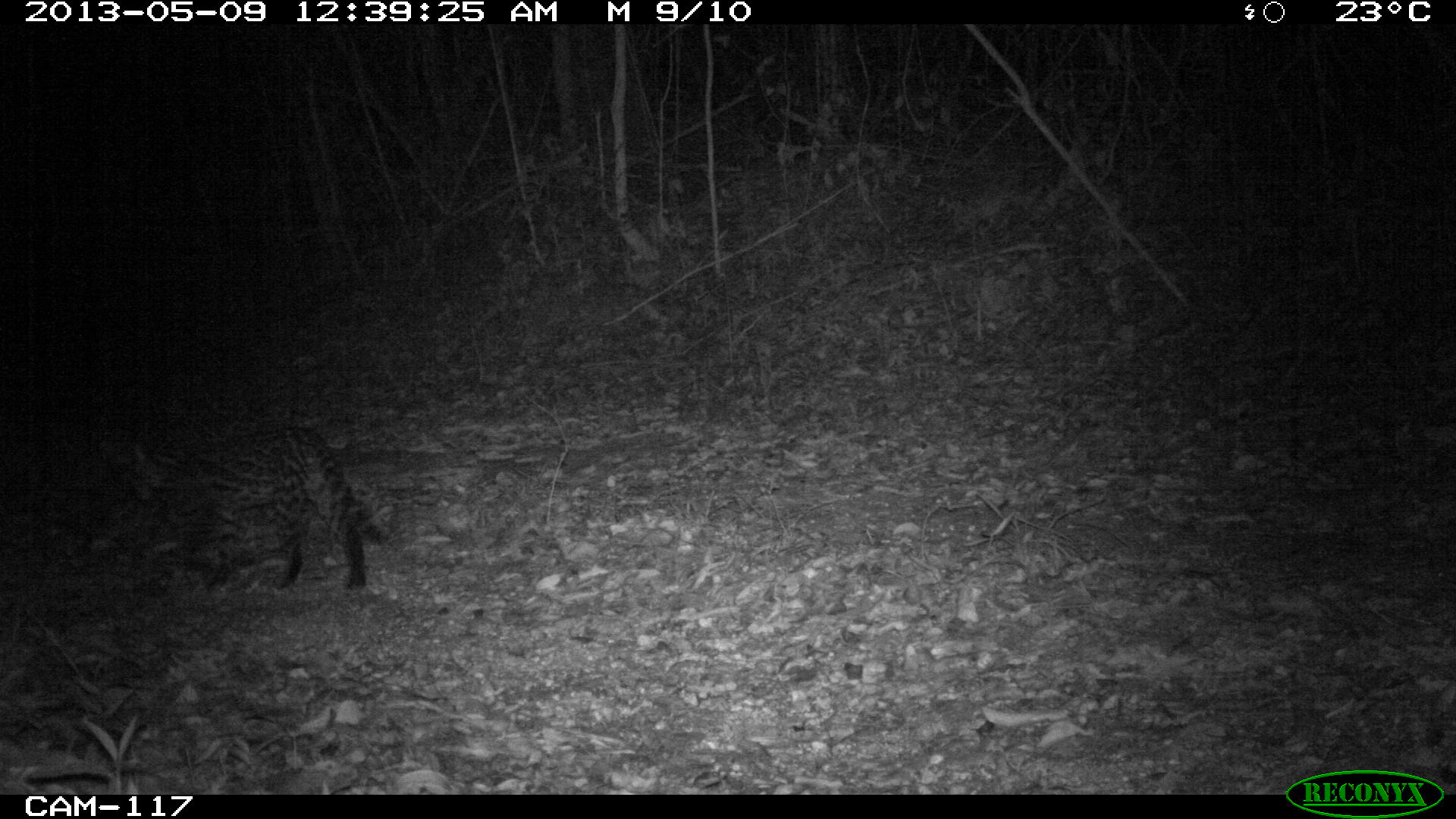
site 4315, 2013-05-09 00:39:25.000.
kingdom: Animalia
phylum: Chordata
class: Mammalia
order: Carnivora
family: Felidae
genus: Leopardus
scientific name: Leopardus pardalis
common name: ocelot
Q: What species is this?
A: Leopardus pardalis (ocelot).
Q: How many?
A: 1.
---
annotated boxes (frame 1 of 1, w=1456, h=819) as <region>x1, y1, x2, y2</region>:
leopardus pardalis: <region>128, 426, 389, 590</region>